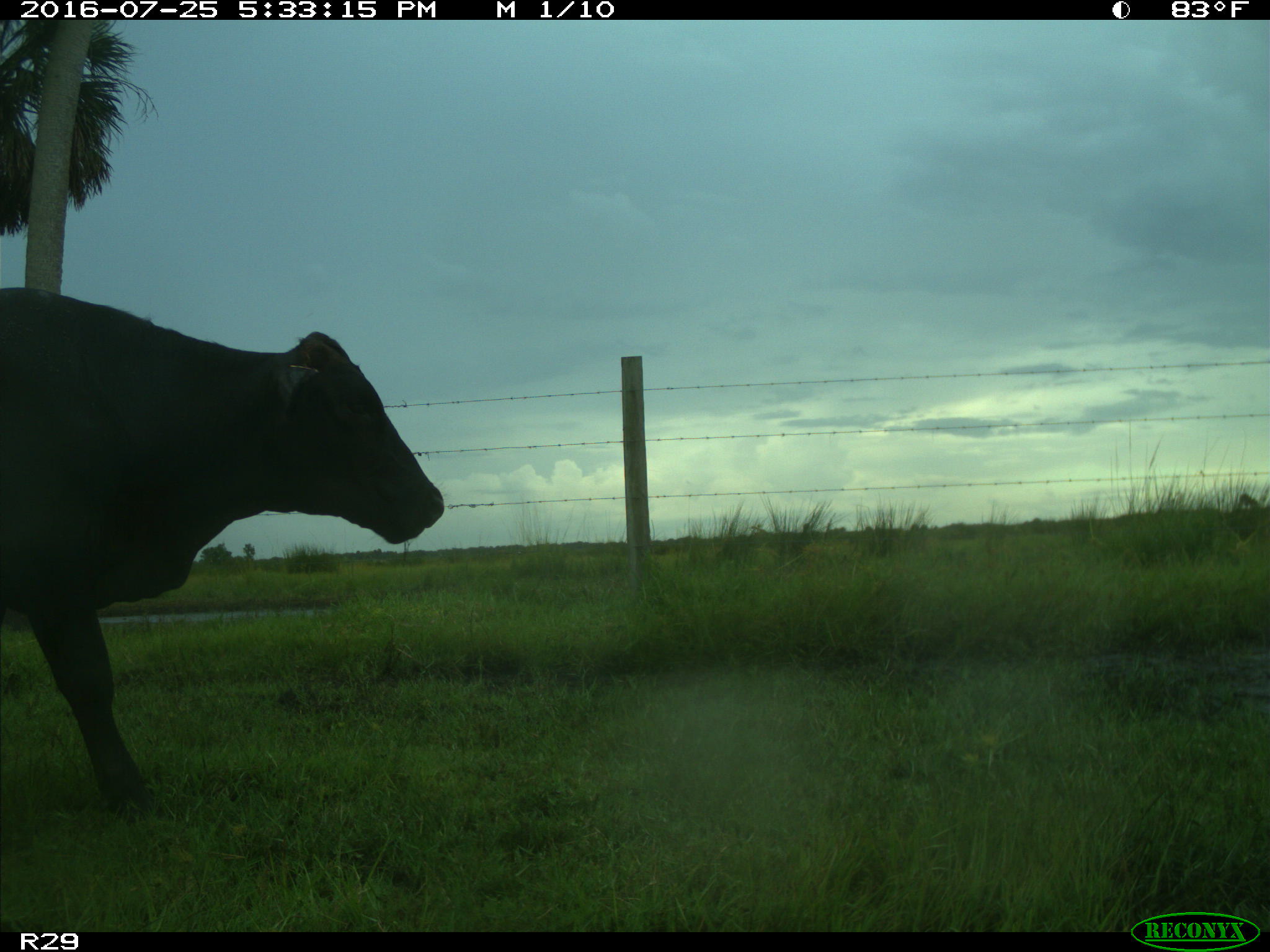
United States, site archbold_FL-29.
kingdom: Animalia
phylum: Chordata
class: Mammalia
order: Artiodactyla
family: Bovidae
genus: Bos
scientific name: Bos taurus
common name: domestic cow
Bos taurus (domestic cow).